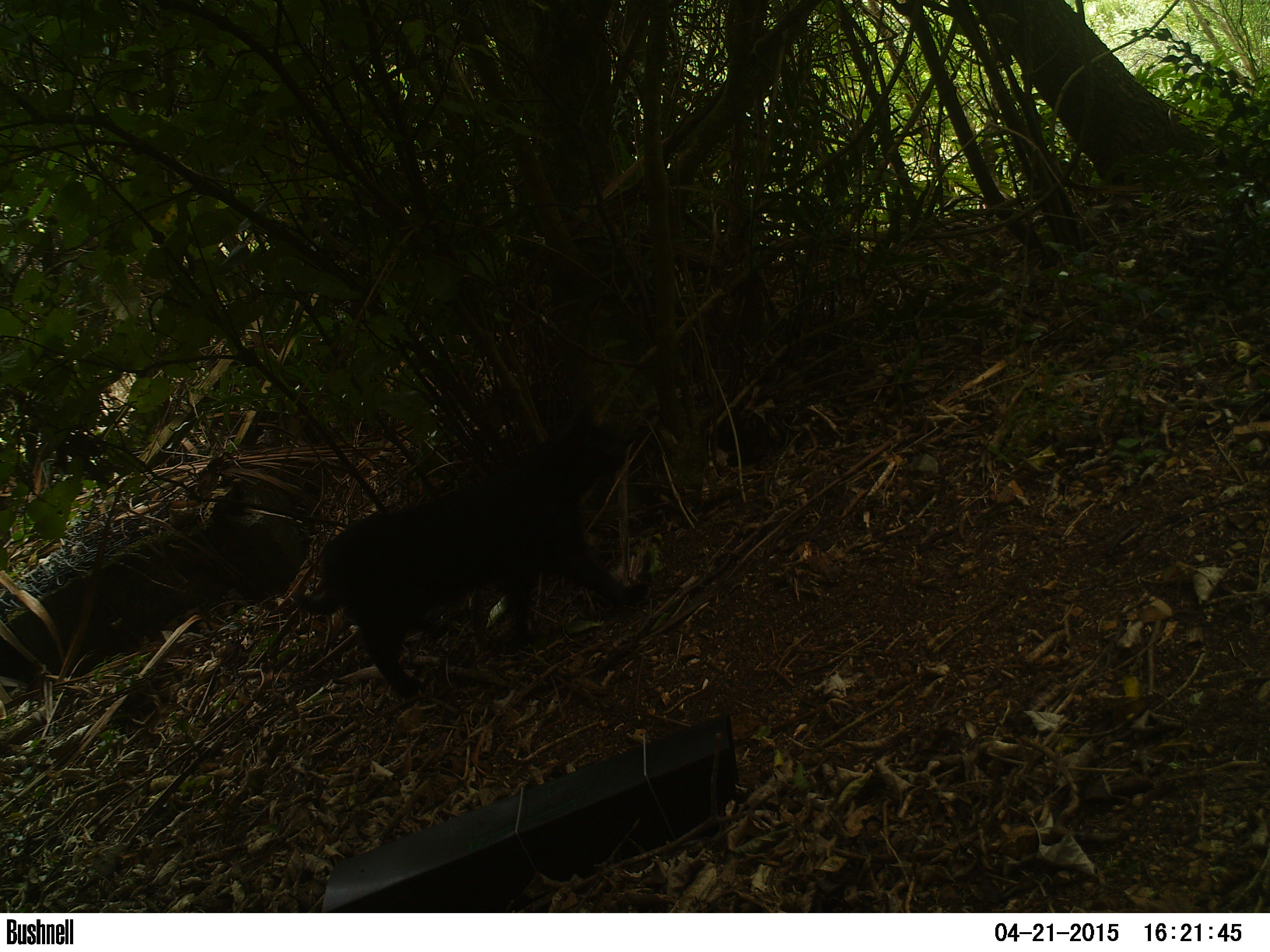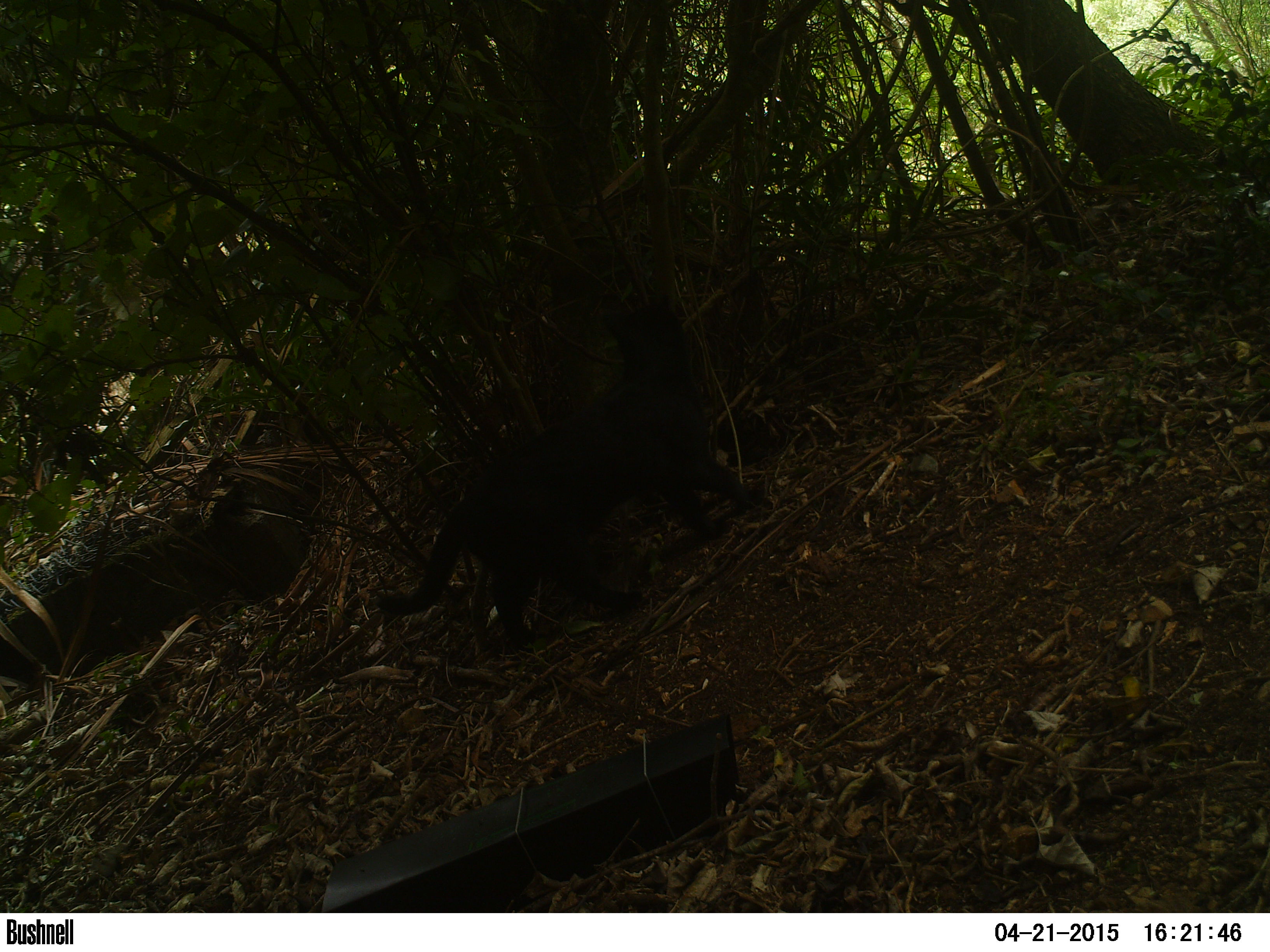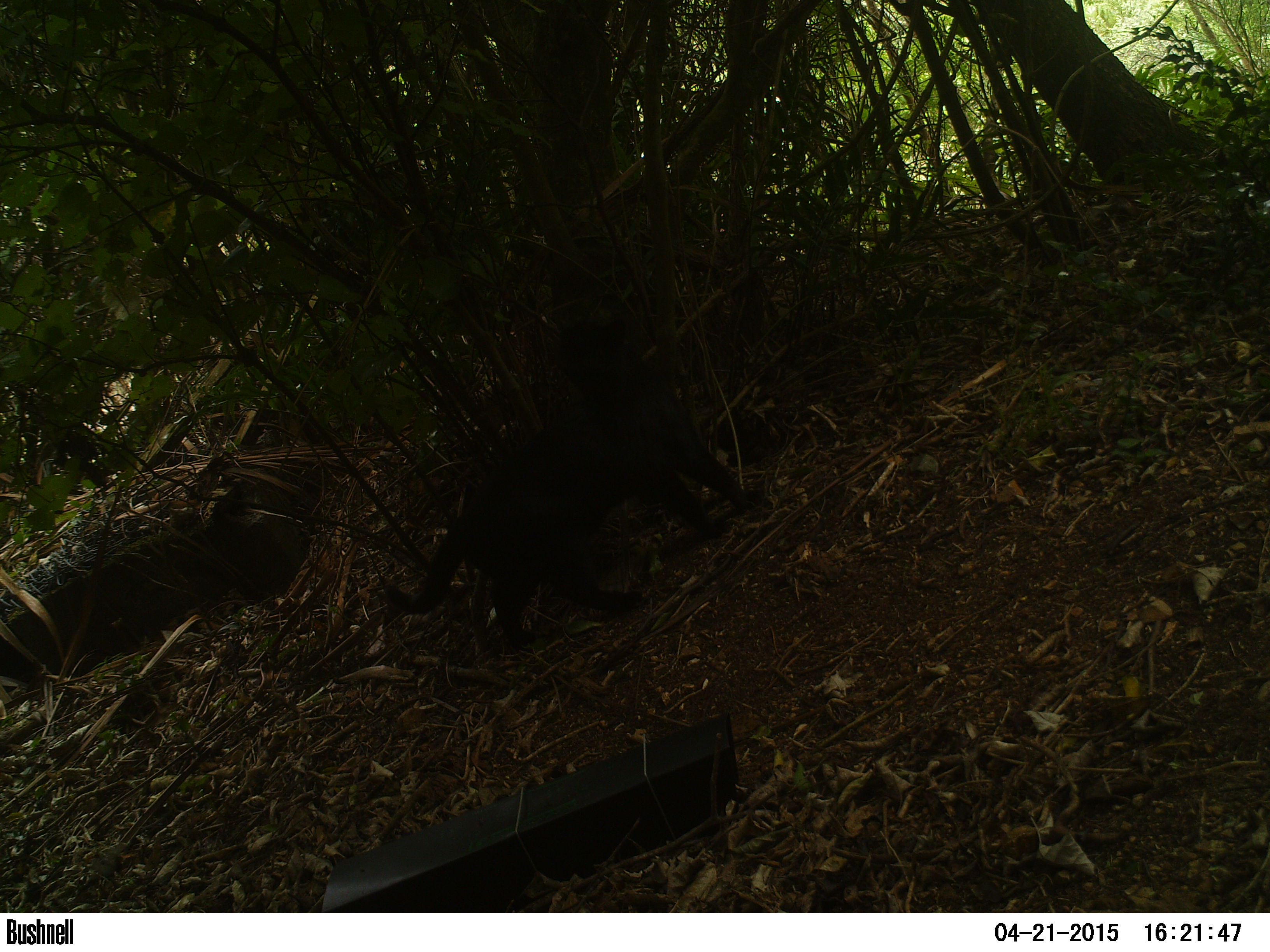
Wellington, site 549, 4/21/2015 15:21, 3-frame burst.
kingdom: Animalia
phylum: Chordata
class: Mammalia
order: Carnivora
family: Felidae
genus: Felis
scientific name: Felis catus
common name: cat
Cat (Felis catus).